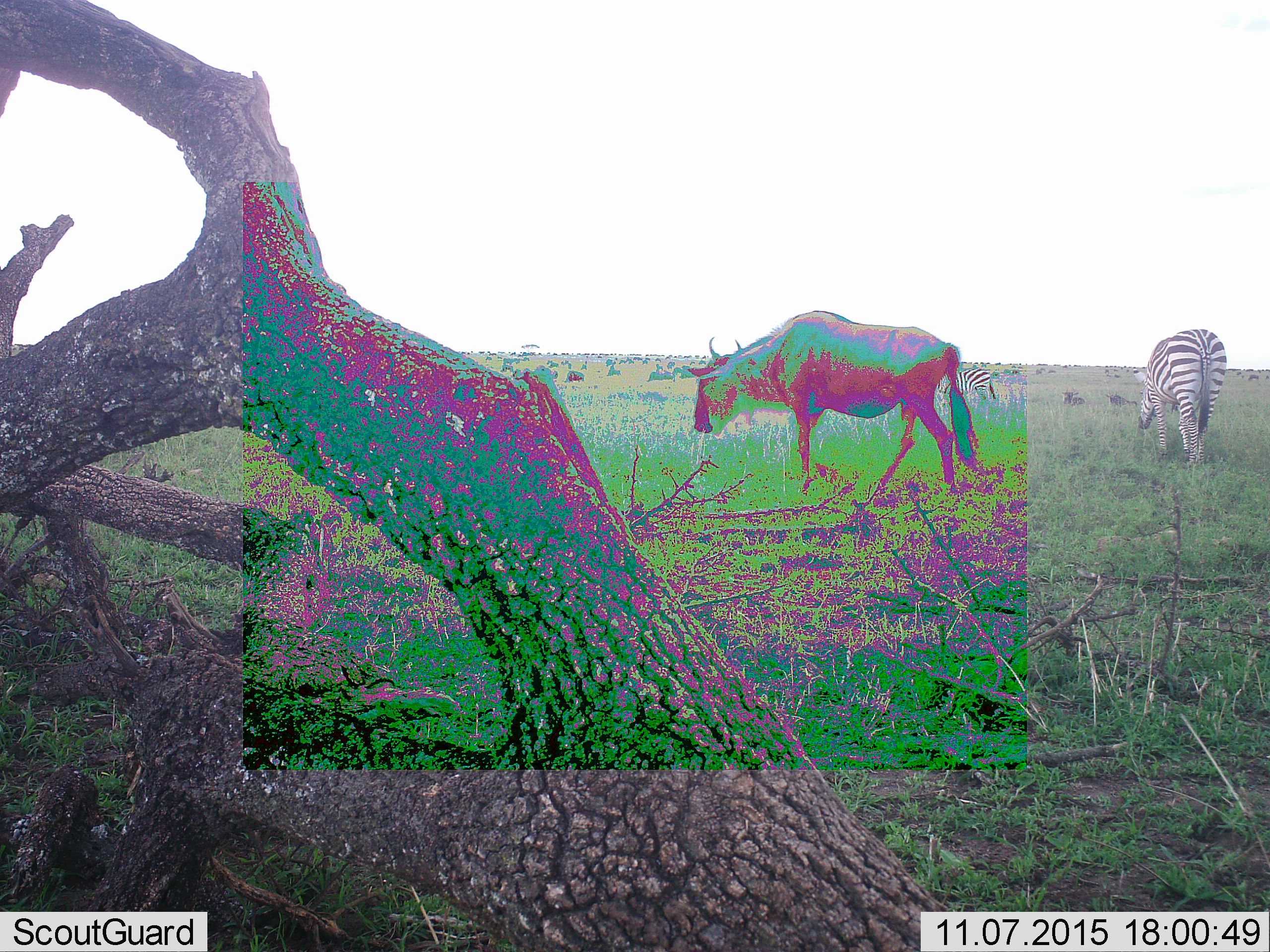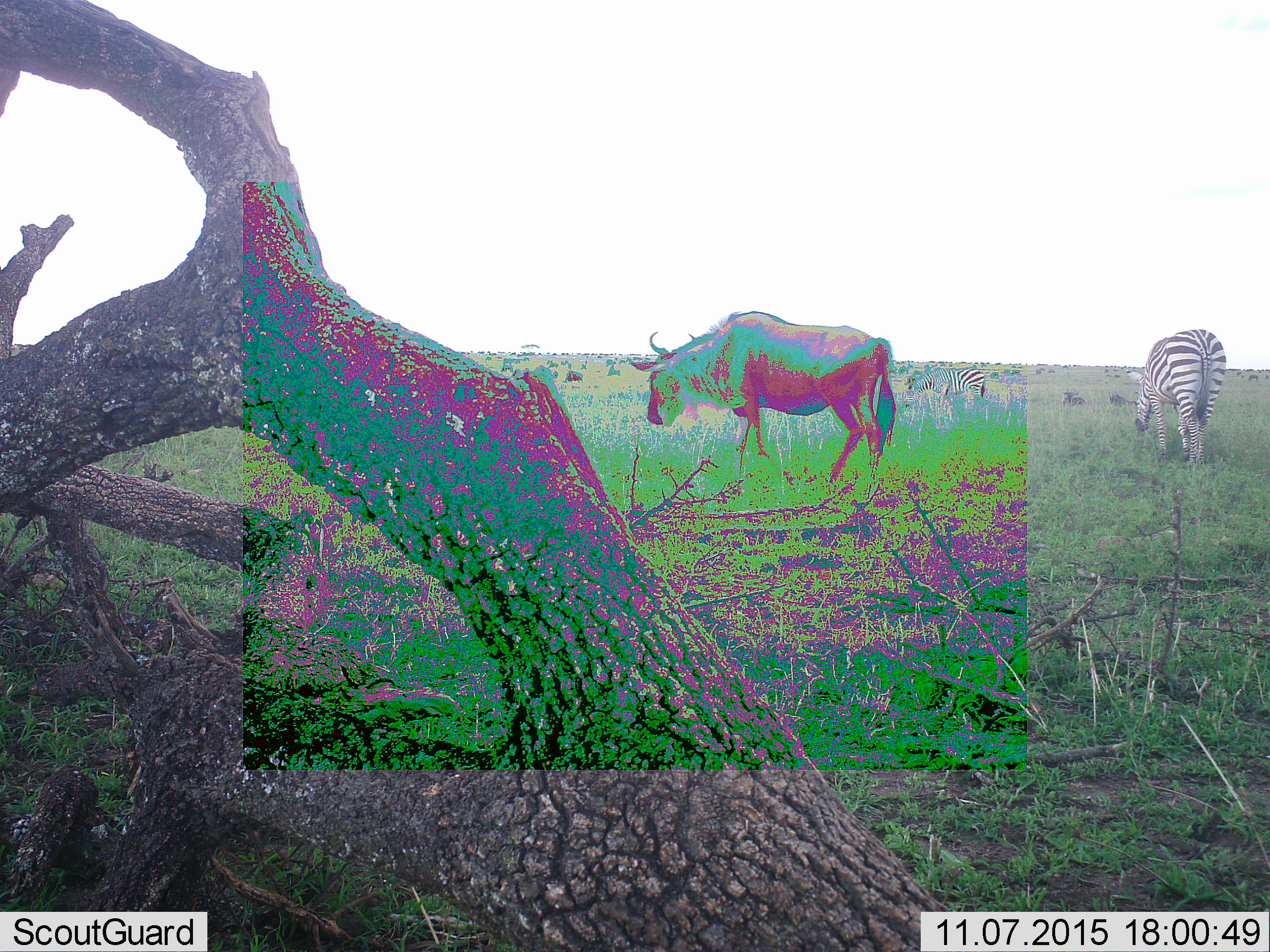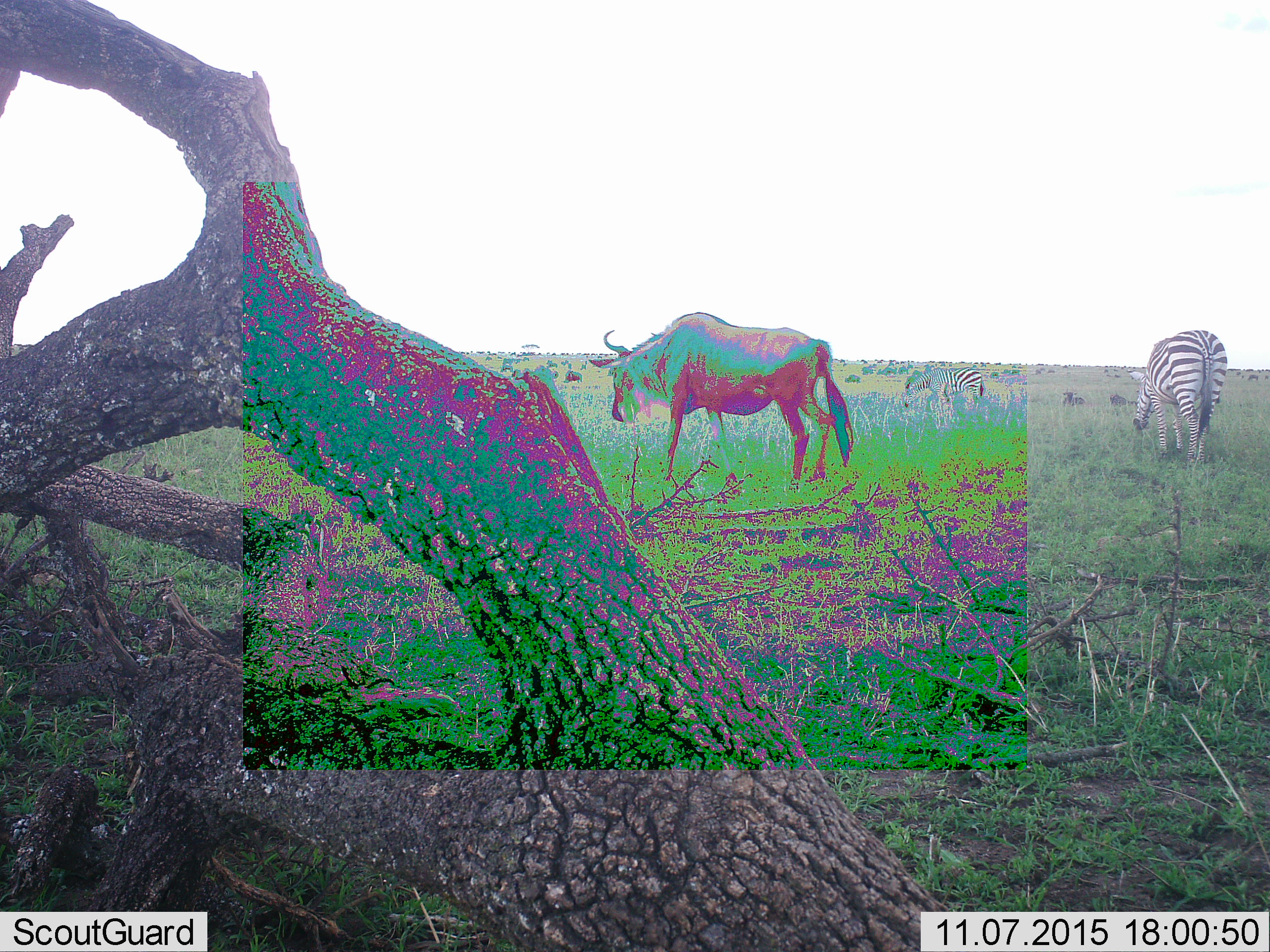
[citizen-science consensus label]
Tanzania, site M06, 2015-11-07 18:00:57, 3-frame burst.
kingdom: Animalia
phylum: Chordata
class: Mammalia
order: Artiodactyla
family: Bovidae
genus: Connochaetes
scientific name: Connochaetes taurinus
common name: blue wildebeest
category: wildebeest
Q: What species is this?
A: Wildebeest (blue wildebeest) (Connochaetes taurinus).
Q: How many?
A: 11-50.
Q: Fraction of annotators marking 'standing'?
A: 50%.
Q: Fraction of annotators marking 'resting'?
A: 38%.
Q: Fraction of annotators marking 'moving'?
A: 75%.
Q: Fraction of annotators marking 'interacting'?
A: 12%.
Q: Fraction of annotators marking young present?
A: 12%.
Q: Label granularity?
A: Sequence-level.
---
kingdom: Animalia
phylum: Chordata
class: Mammalia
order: Perissodactyla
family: Equidae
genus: Equus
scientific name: Equus quagga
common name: plains zebra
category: zebra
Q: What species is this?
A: Zebra (plains zebra) (Equus quagga).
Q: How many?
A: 2.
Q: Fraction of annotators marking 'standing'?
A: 50%.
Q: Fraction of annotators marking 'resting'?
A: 10%.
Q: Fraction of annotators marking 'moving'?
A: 50%.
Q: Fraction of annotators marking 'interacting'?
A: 10%.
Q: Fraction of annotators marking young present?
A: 20%.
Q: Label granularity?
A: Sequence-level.